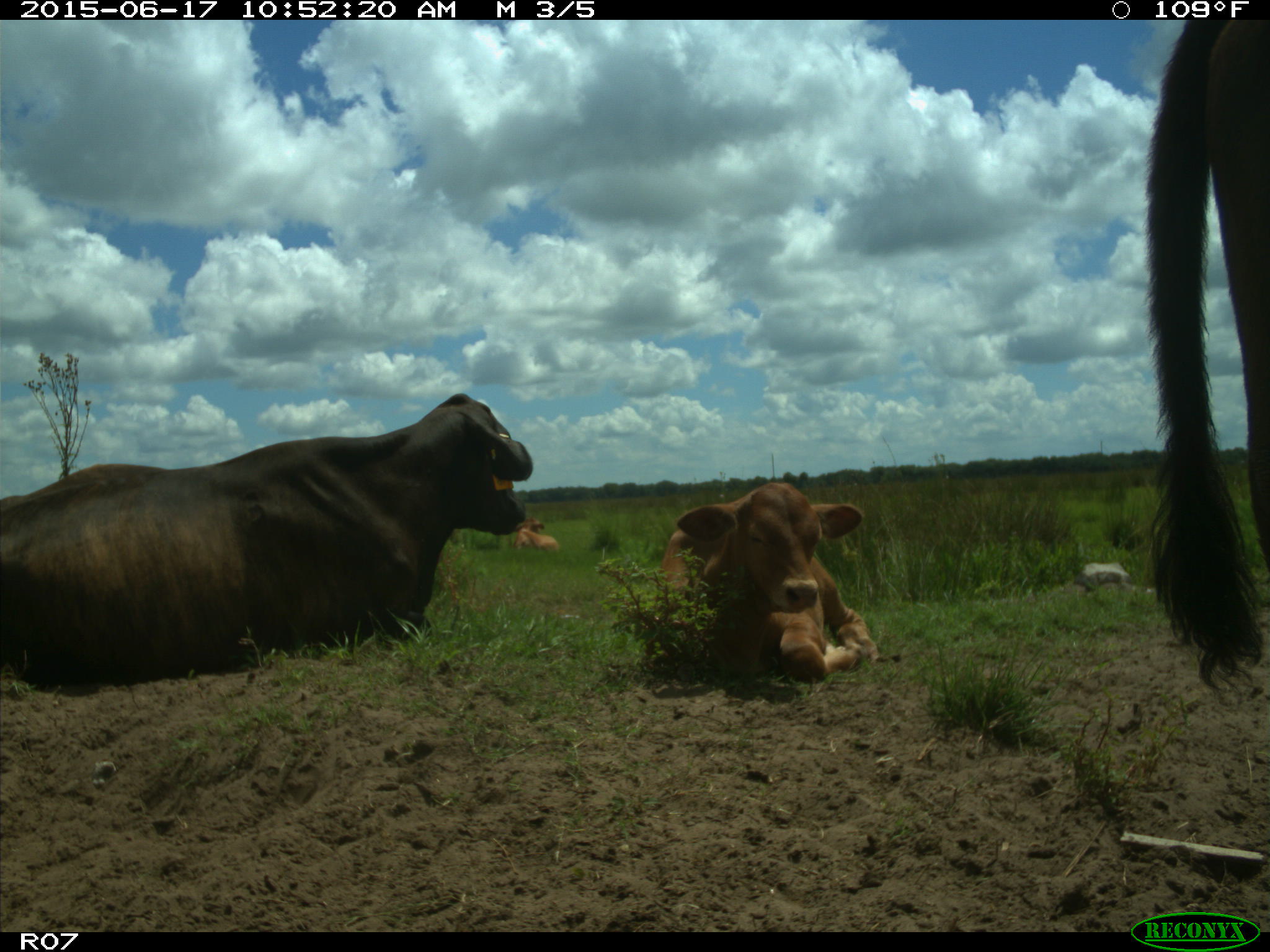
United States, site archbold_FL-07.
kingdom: Animalia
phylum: Chordata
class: Mammalia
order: Artiodactyla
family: Bovidae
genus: Bos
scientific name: Bos taurus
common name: domestic cow